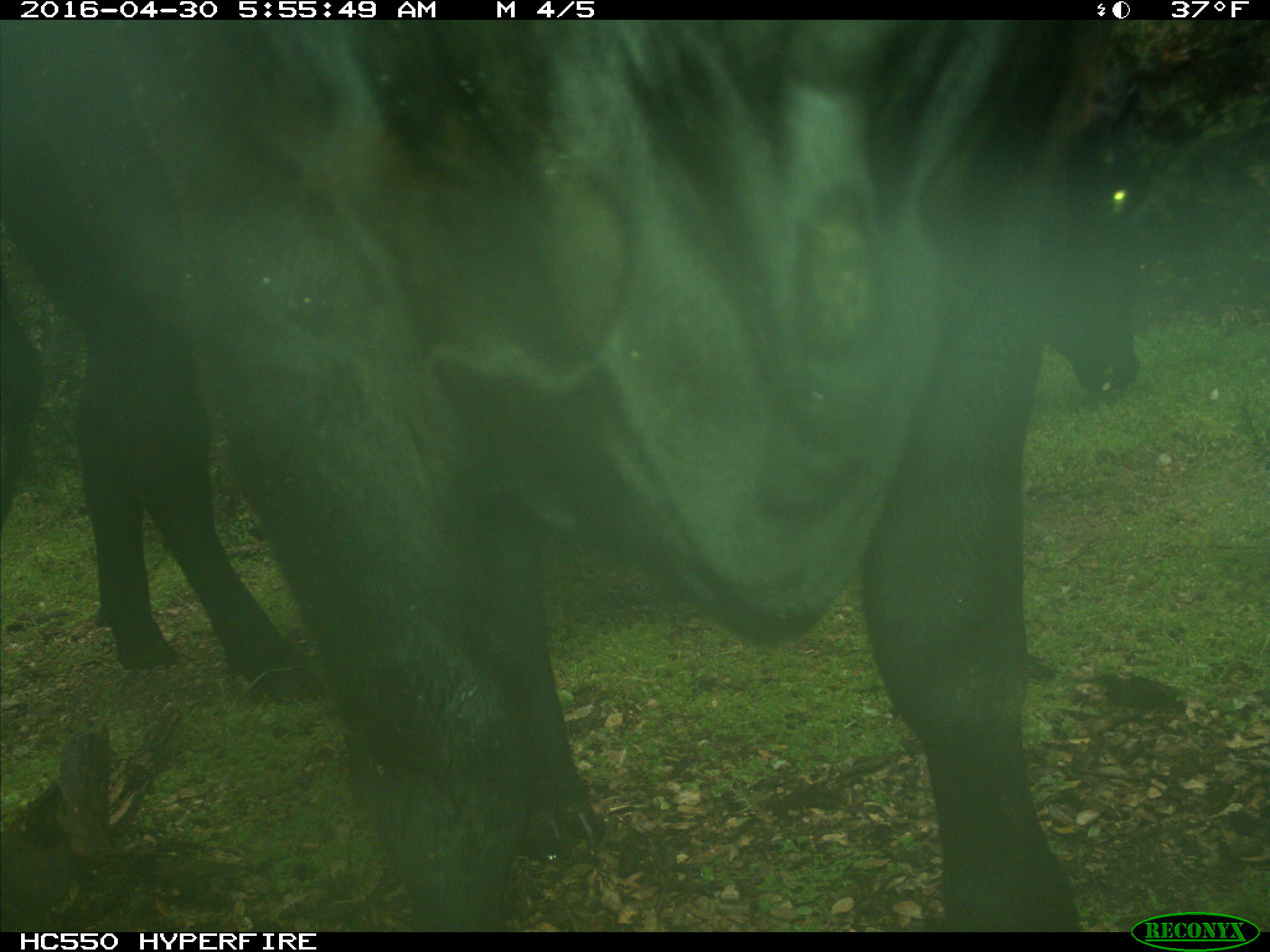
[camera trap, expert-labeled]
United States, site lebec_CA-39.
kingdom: Animalia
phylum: Chordata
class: Mammalia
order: Artiodactyla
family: Bovidae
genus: Bos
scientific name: Bos taurus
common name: domestic cow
Bos taurus (domestic cow).